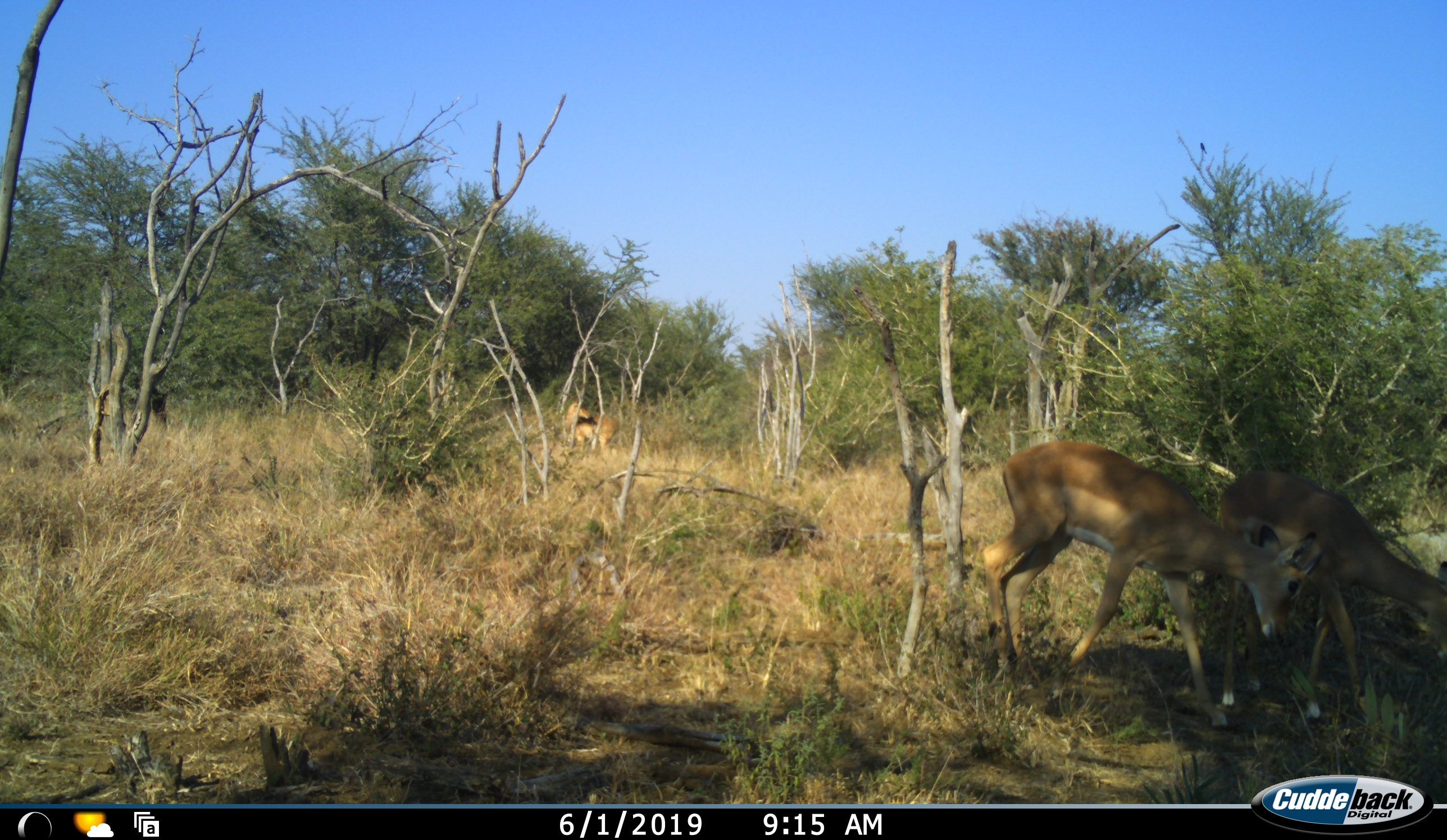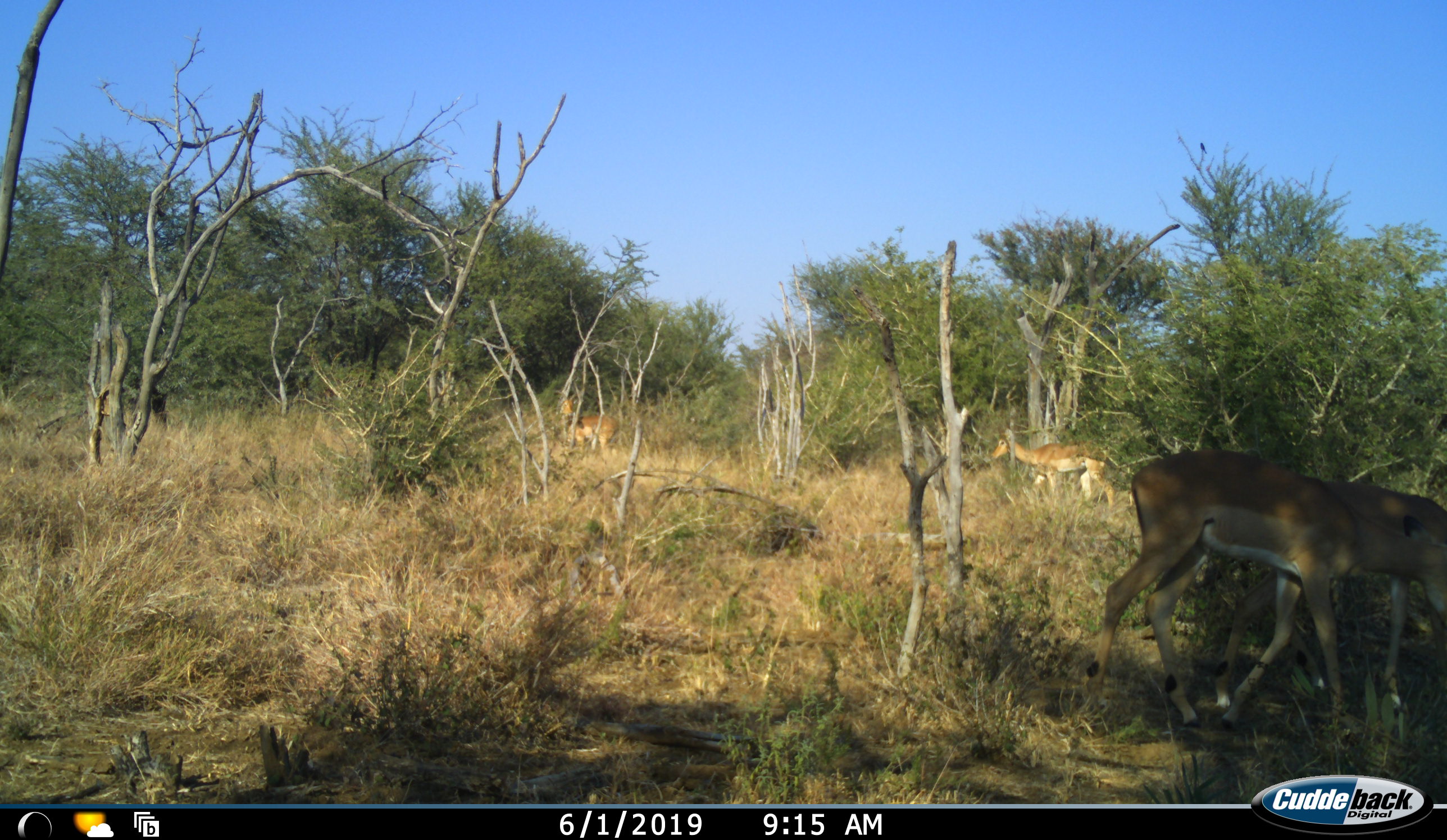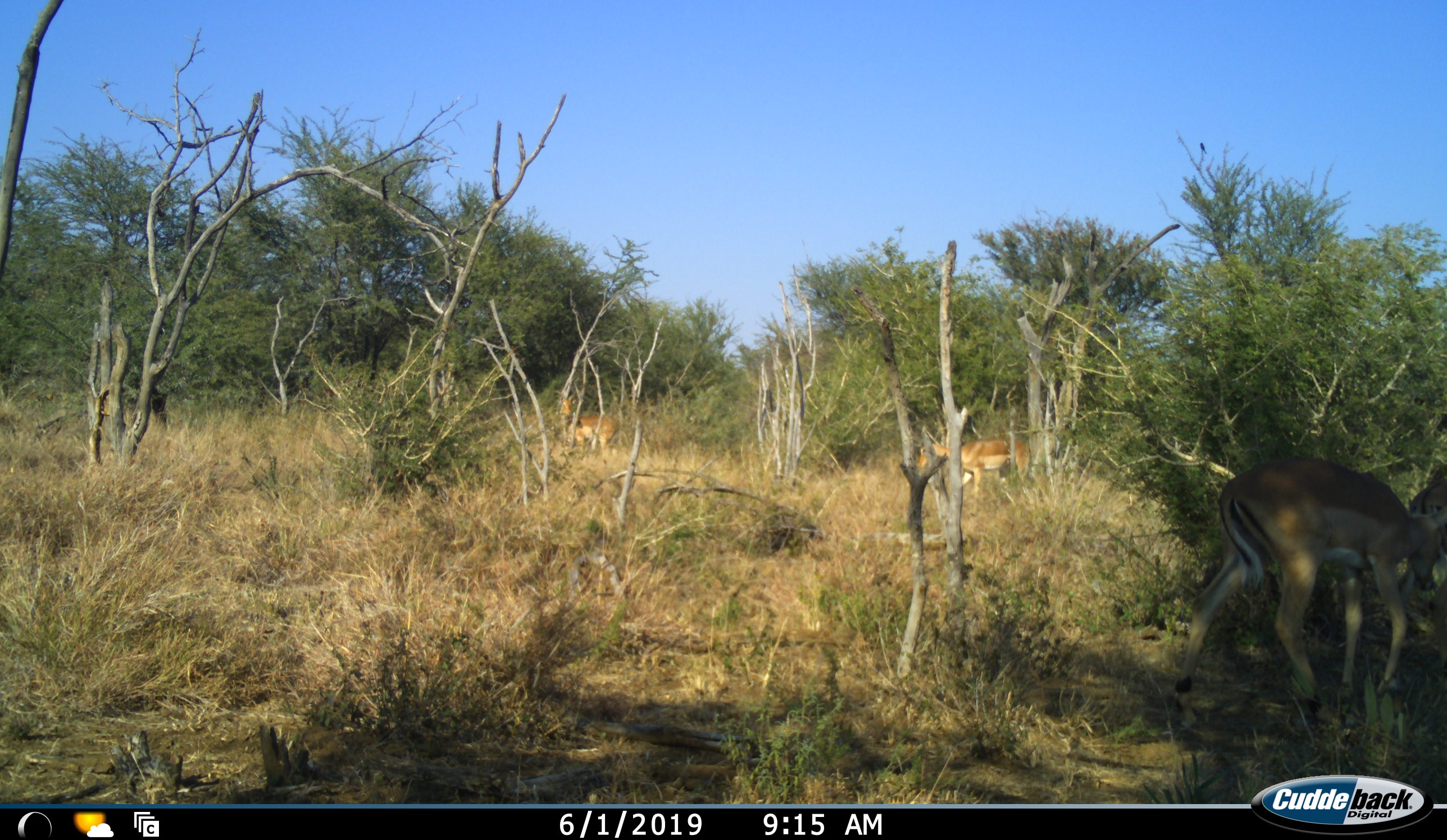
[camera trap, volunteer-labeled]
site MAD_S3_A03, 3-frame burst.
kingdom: Animalia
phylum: Chordata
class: Mammalia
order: Artiodactyla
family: Bovidae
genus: Aepyceros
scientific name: Aepyceros melampus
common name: impala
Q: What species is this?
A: Impala (Aepyceros melampus).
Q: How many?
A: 4.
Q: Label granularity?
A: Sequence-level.